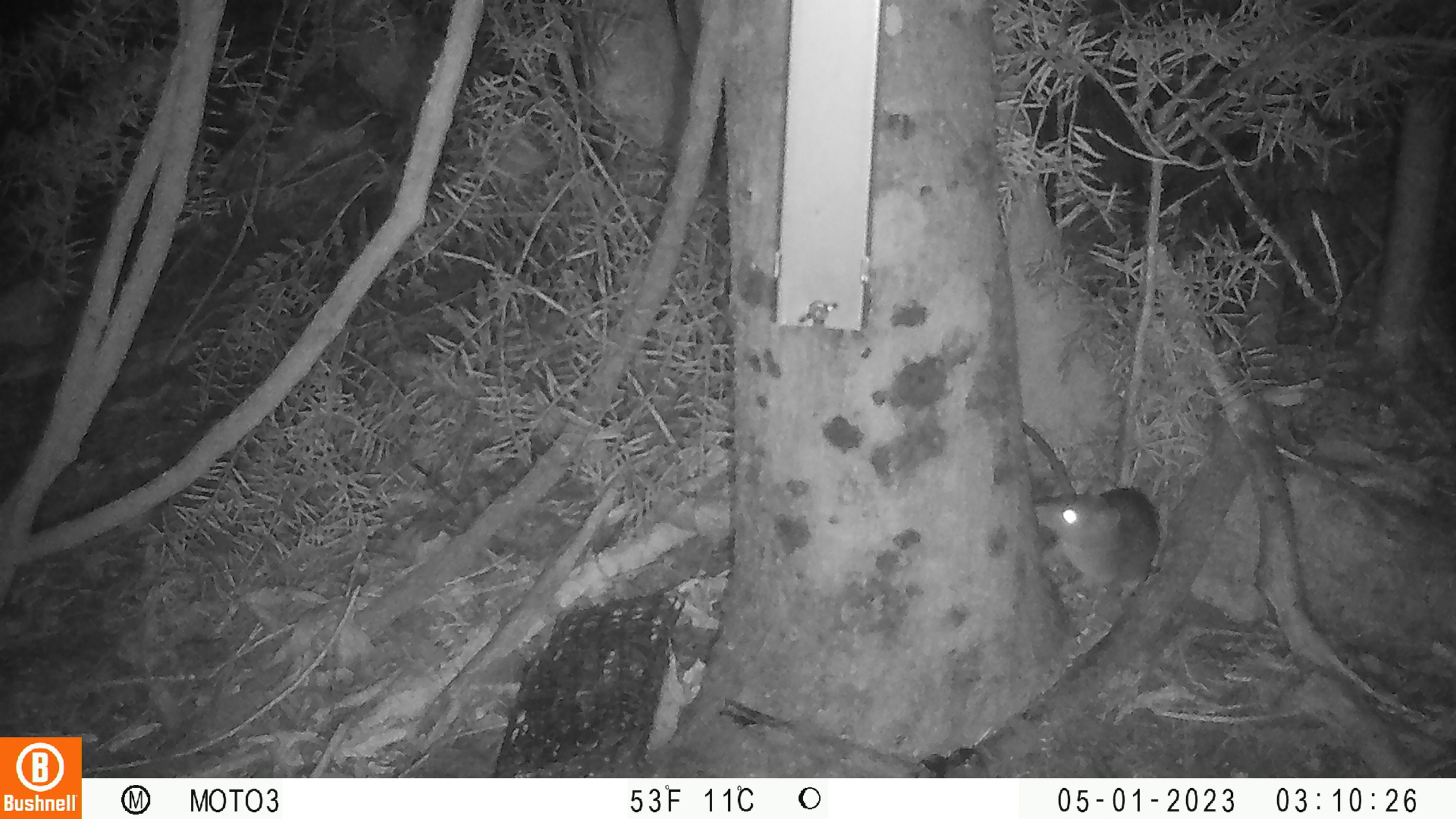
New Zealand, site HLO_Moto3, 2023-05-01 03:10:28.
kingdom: Animalia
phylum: Chordata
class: Mammalia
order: Rodentia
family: Muridae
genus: Rattus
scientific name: Rattus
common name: rat